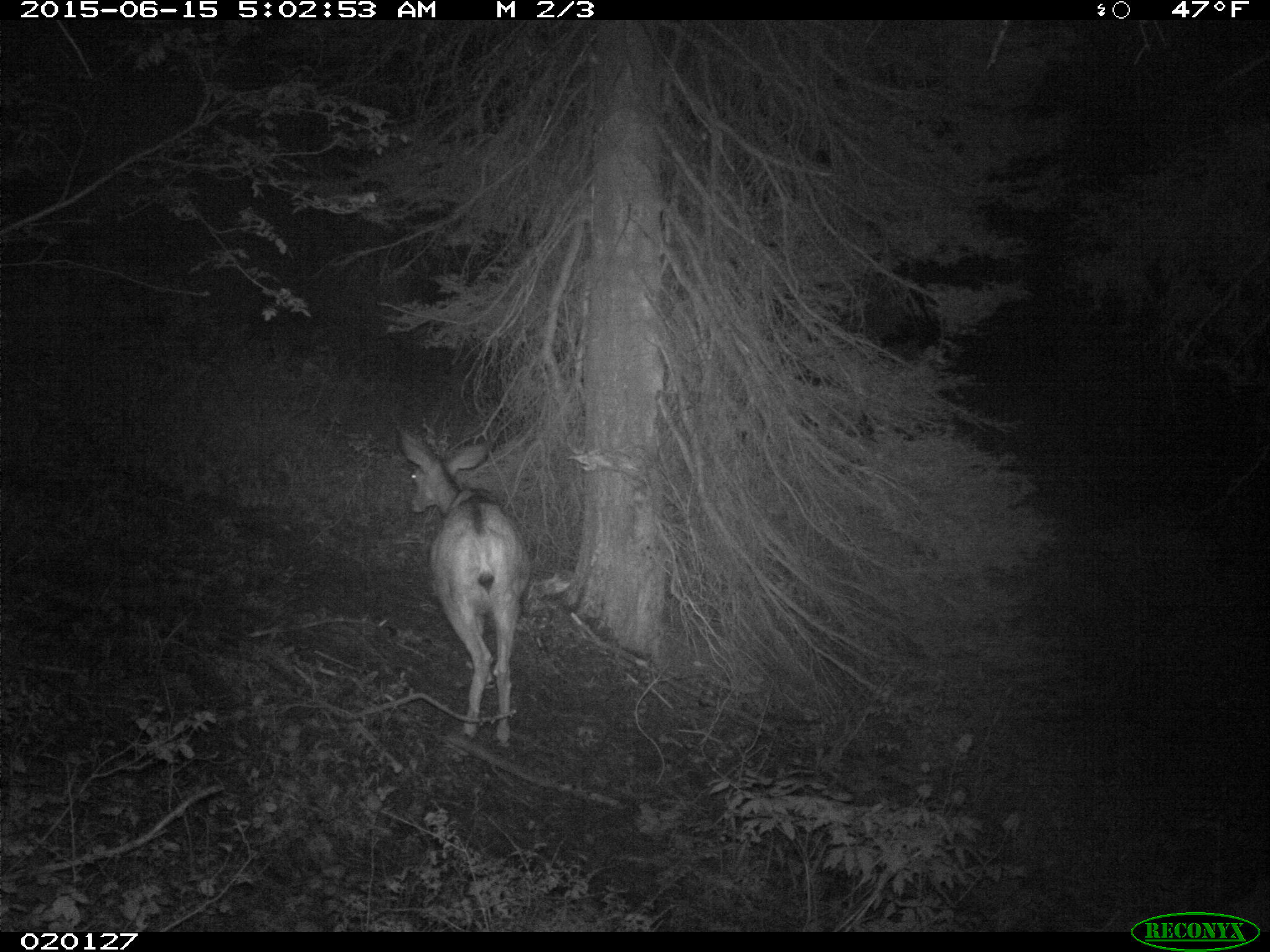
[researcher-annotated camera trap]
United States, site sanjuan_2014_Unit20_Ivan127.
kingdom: Animalia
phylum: Chordata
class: Mammalia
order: Artiodactyla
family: Cervidae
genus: Odocoileus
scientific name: Odocoileus hemionus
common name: mule deer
Odocoileus hemionus (mule deer).